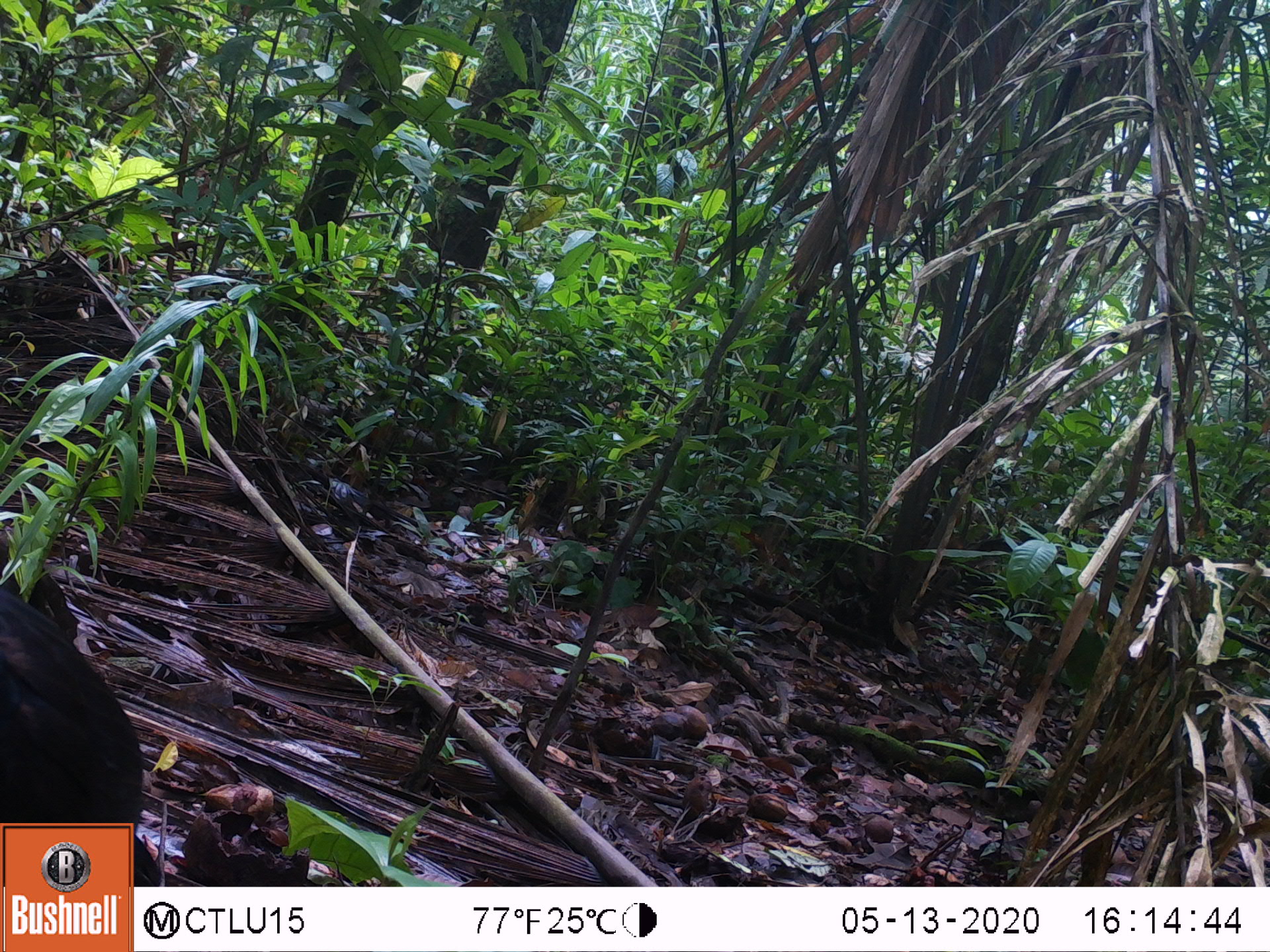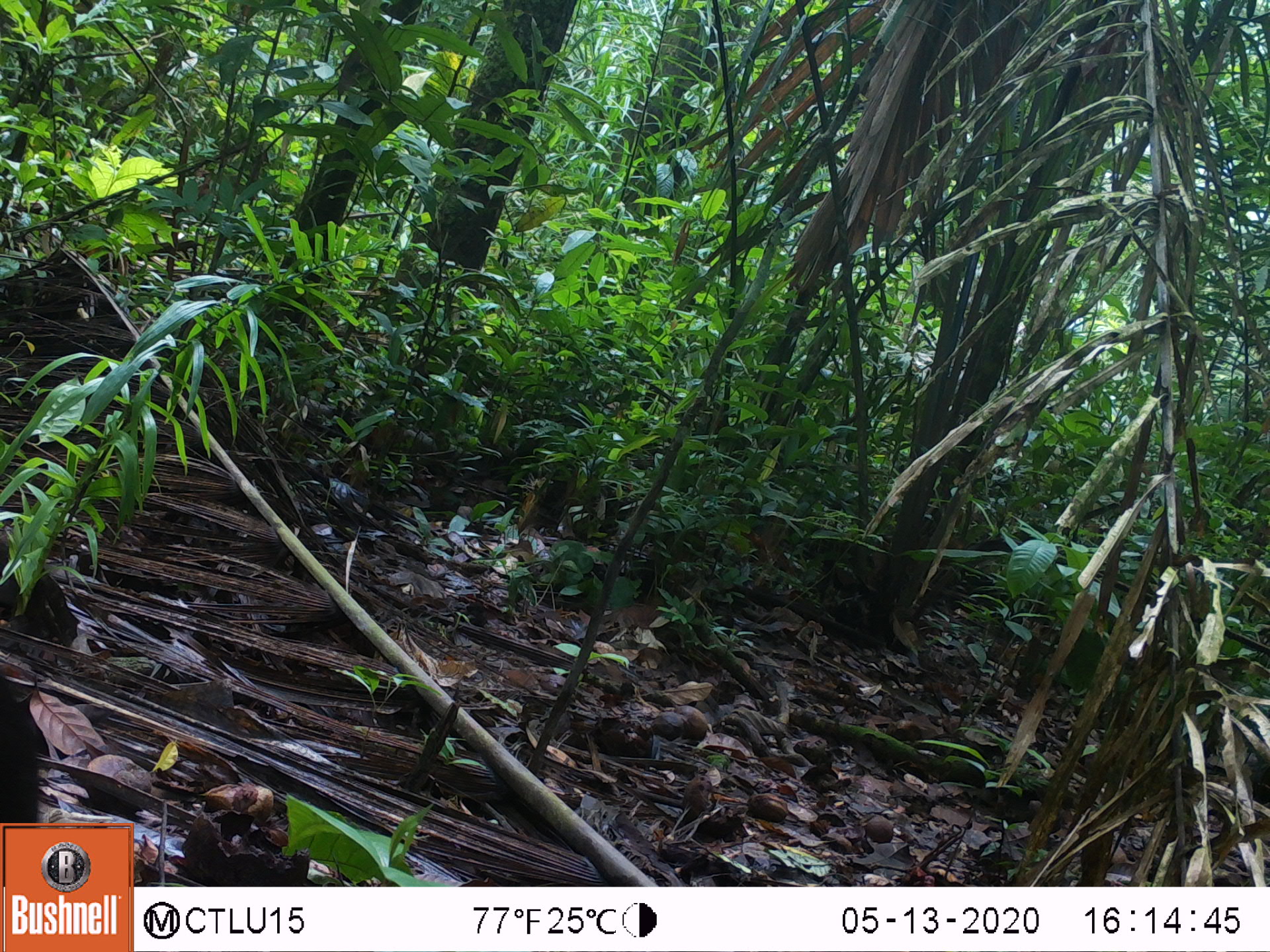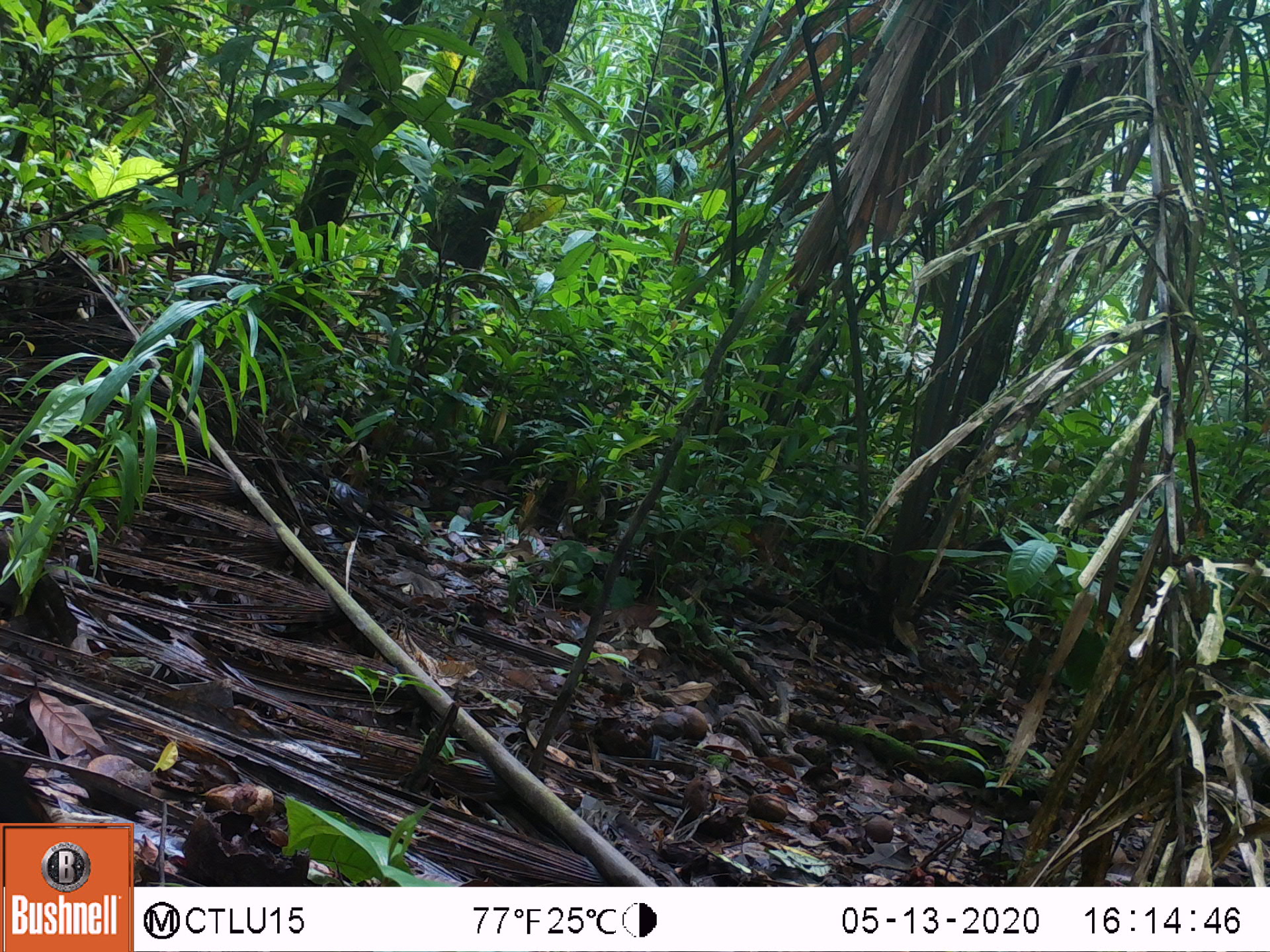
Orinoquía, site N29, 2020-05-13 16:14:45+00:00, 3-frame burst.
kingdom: Animalia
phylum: Chordata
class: Aves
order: Galliformes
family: Cracidae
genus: Mitu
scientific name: Mitu salvini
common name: salvin's currasow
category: salvins curassow